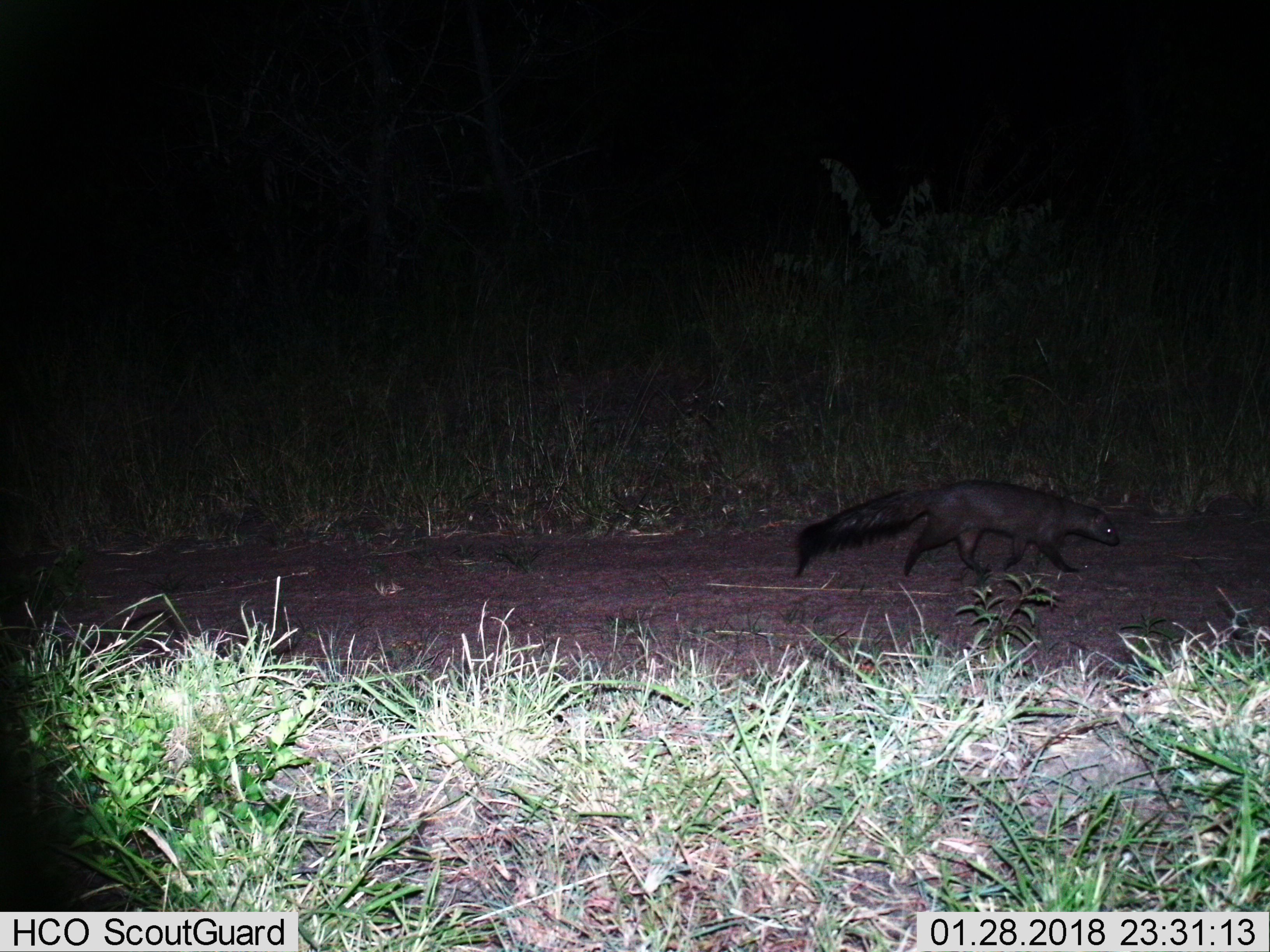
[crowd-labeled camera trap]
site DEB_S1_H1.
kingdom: Animalia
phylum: Chordata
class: Mammalia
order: Carnivora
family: Herpestidae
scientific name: Herpestidae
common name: mongoose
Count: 1.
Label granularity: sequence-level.